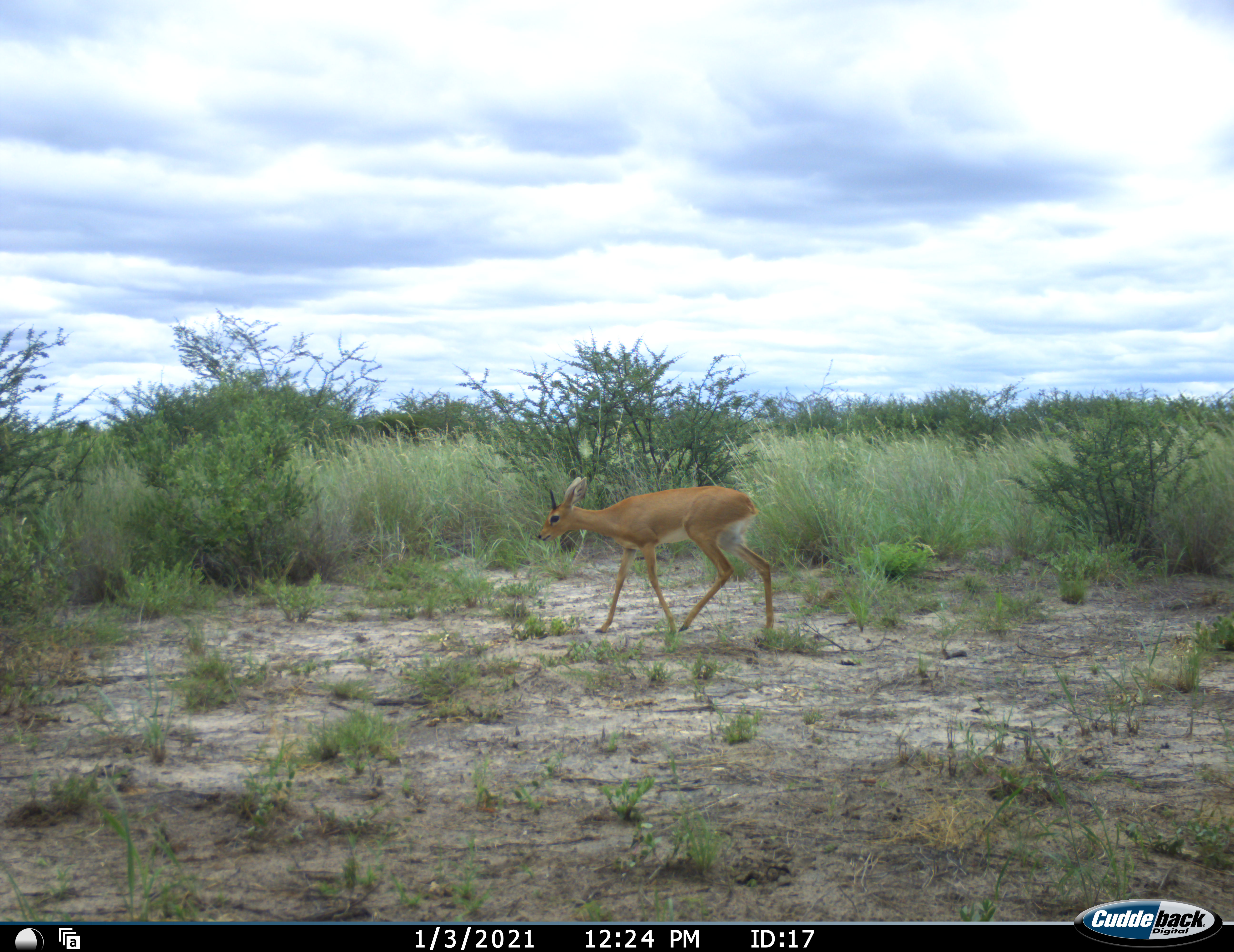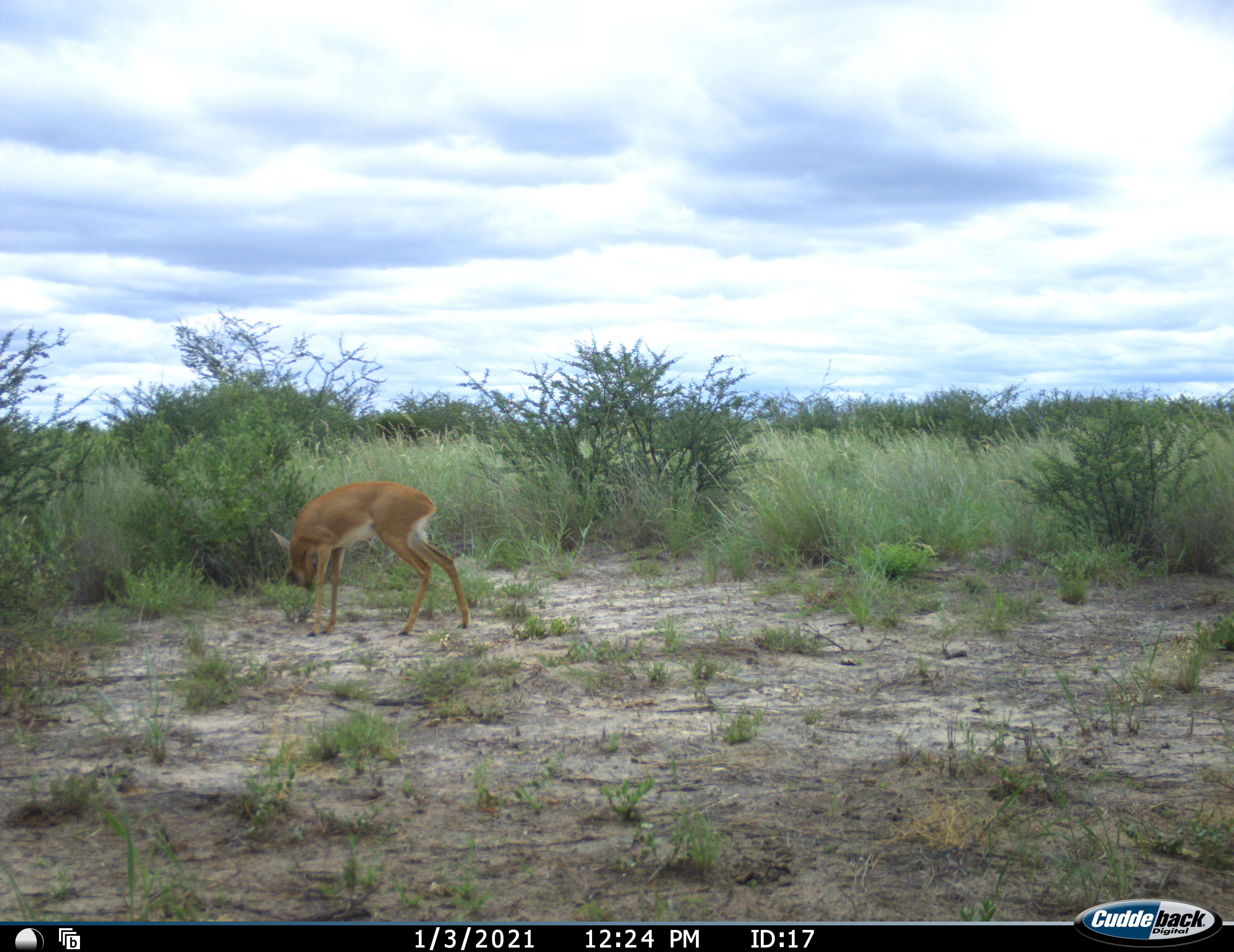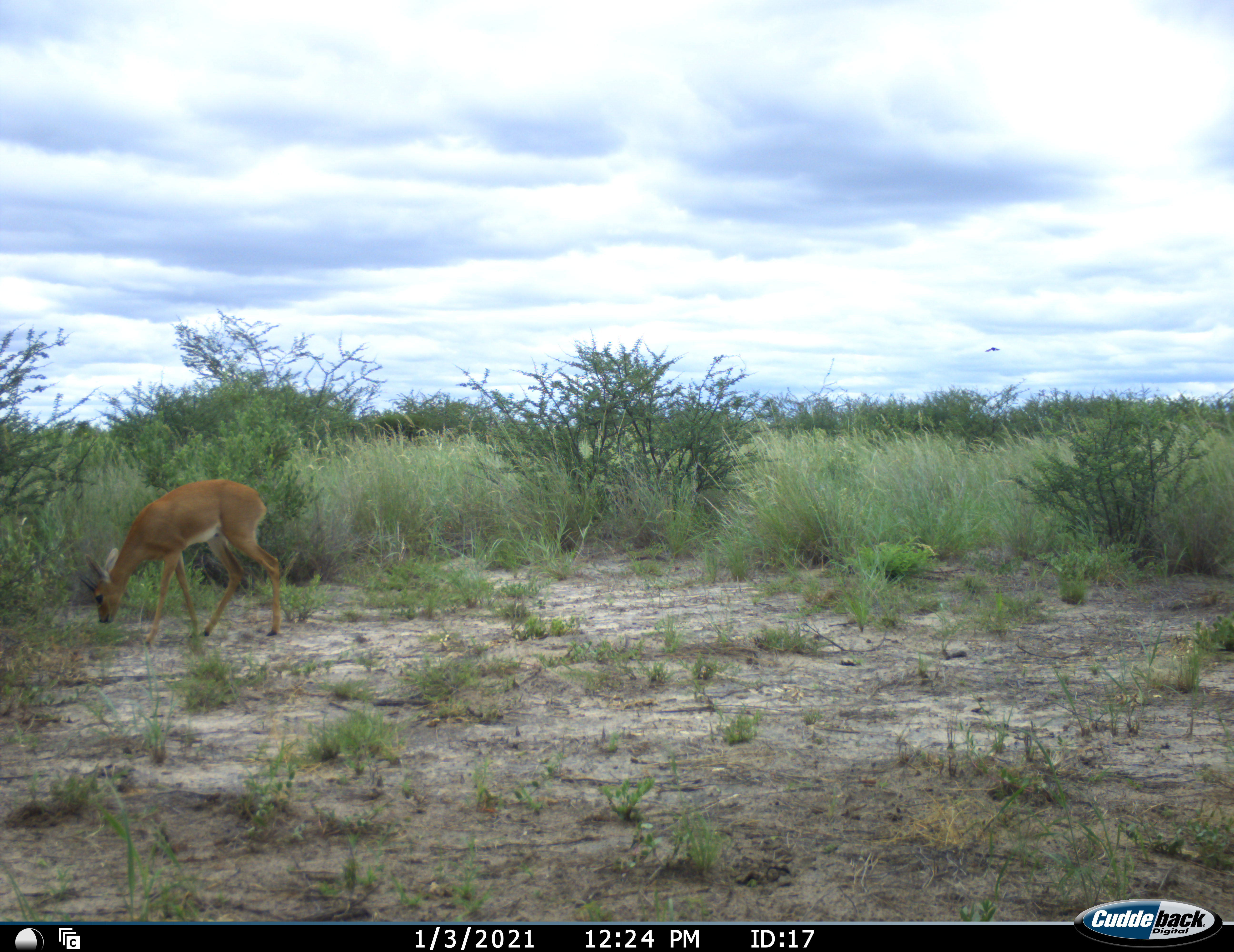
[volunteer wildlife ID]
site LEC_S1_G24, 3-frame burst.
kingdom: Animalia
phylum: Chordata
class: Mammalia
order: Artiodactyla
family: Bovidae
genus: Raphicerus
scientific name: Raphicerus campestris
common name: steenbok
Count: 1.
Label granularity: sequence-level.